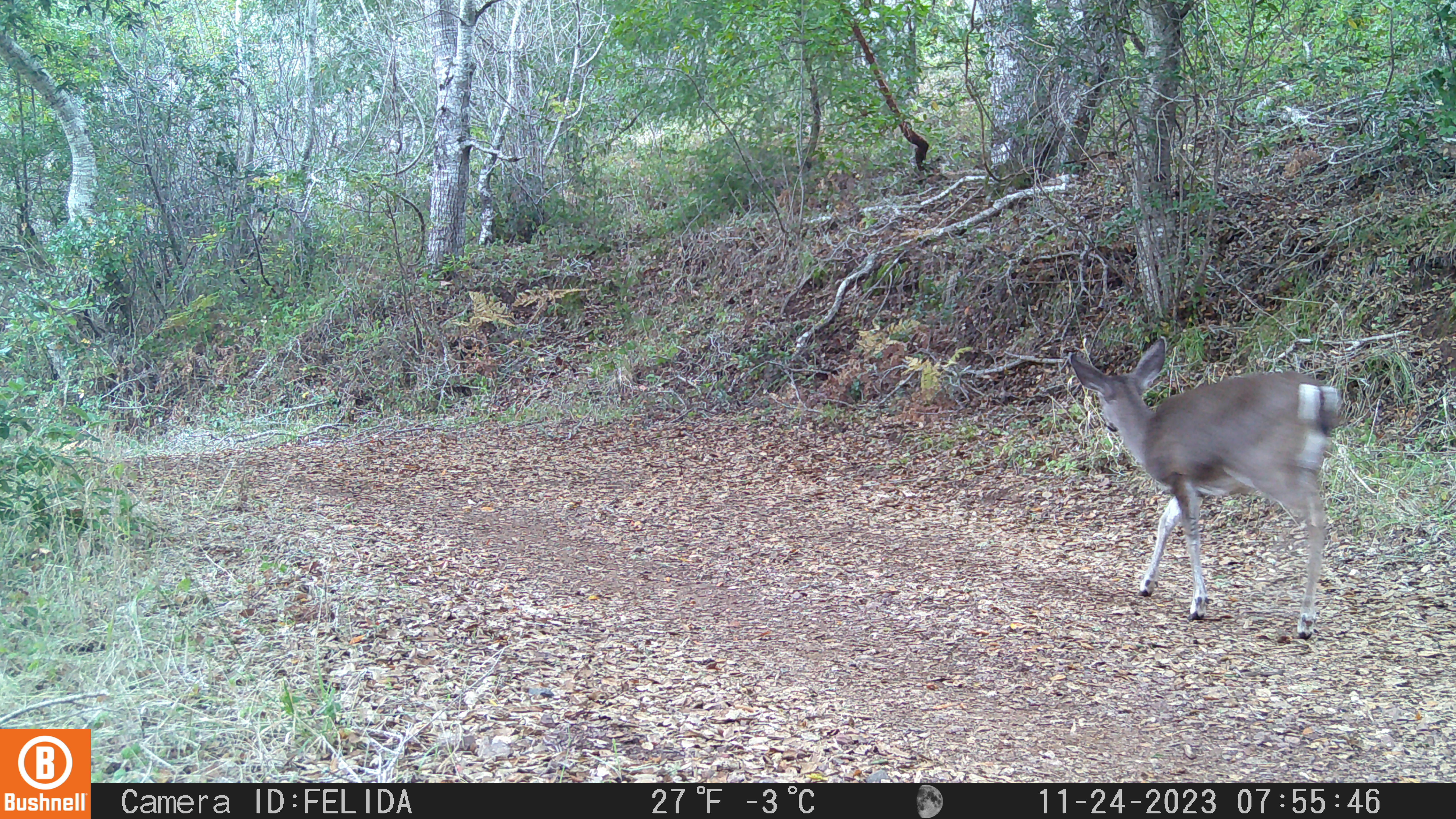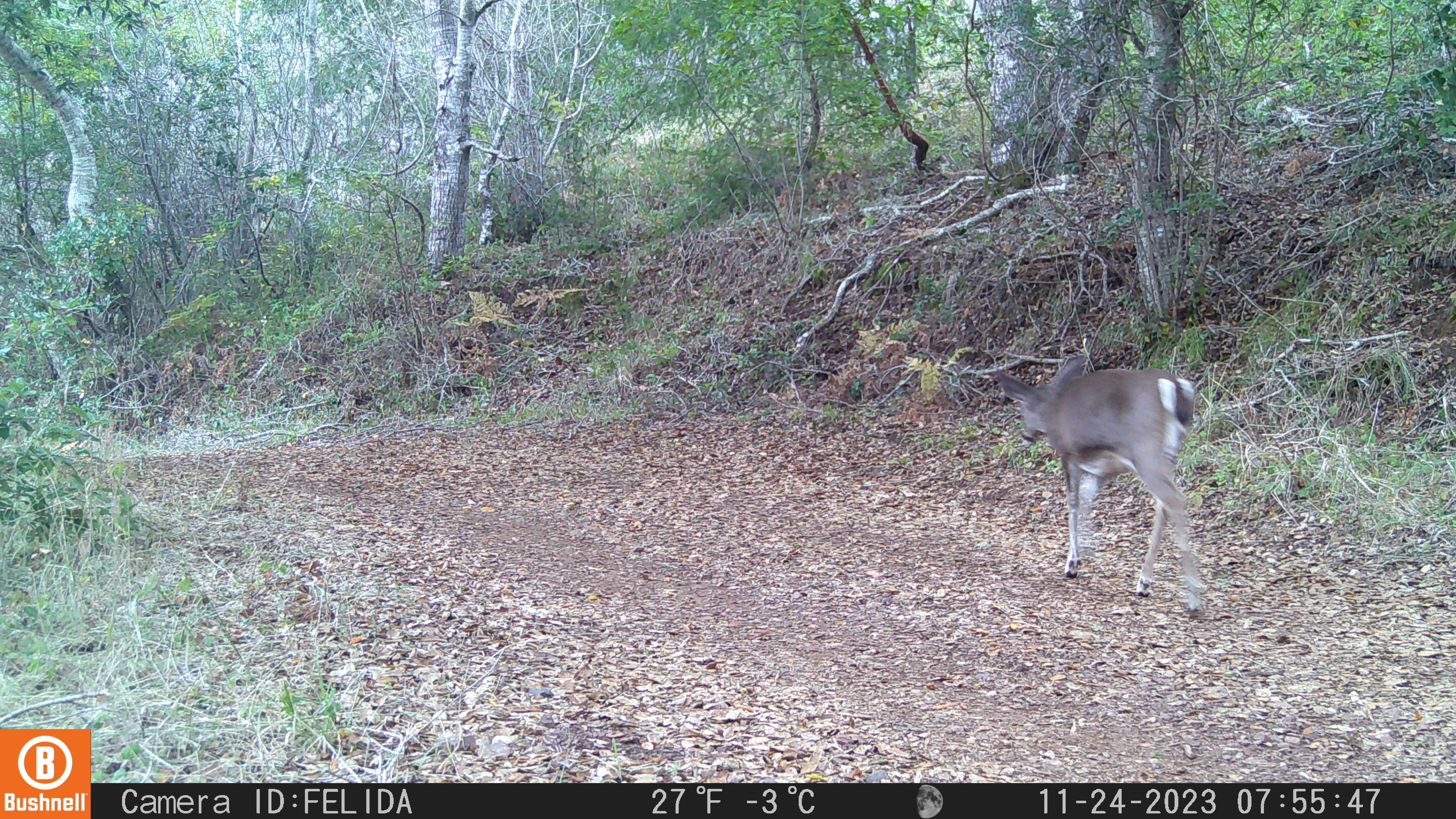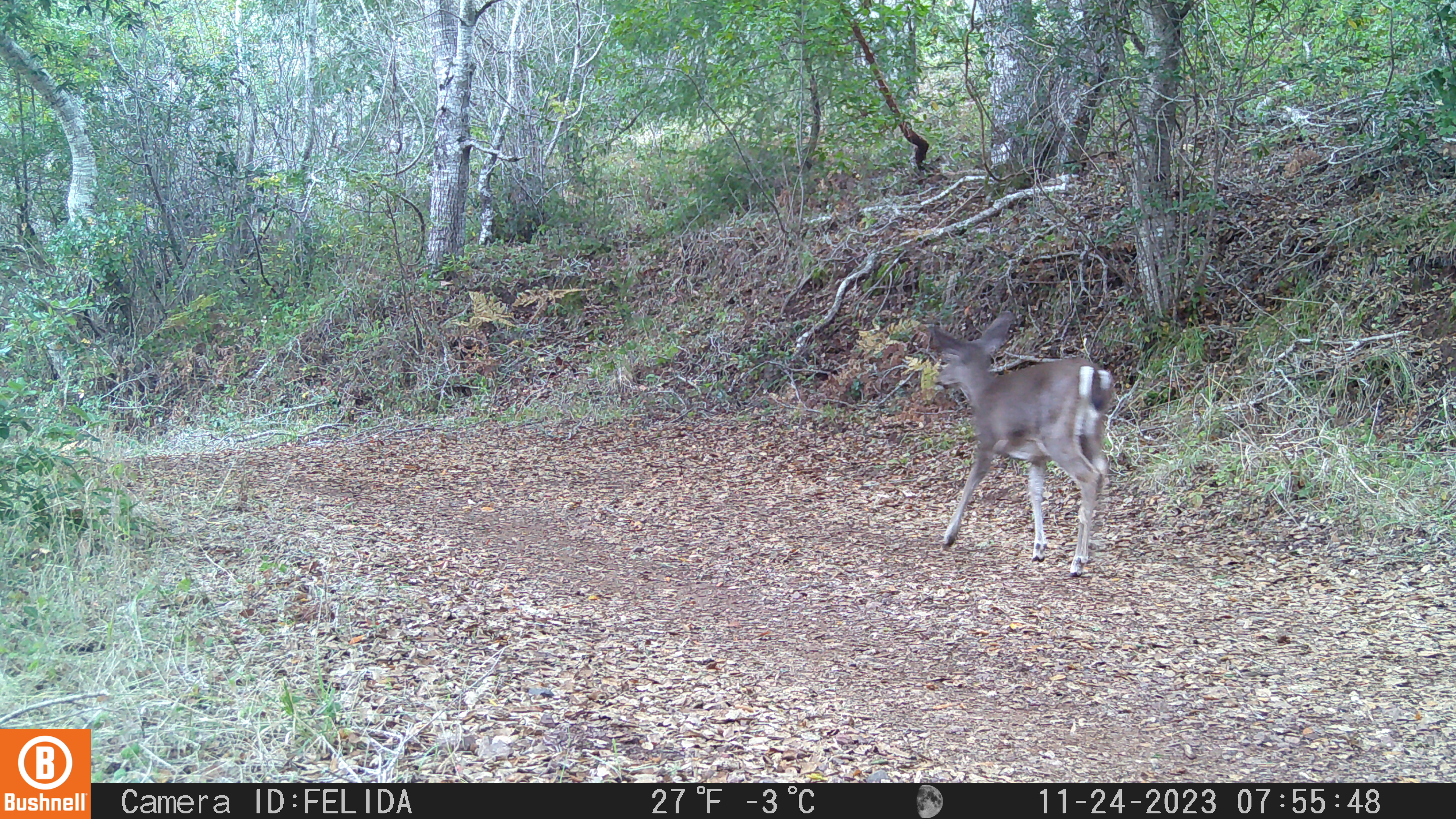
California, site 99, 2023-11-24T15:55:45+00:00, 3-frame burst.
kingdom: Animalia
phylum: Chordata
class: Mammalia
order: Artiodactyla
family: Cervidae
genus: Odocoileus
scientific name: Odocoileus hemionus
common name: mule deer